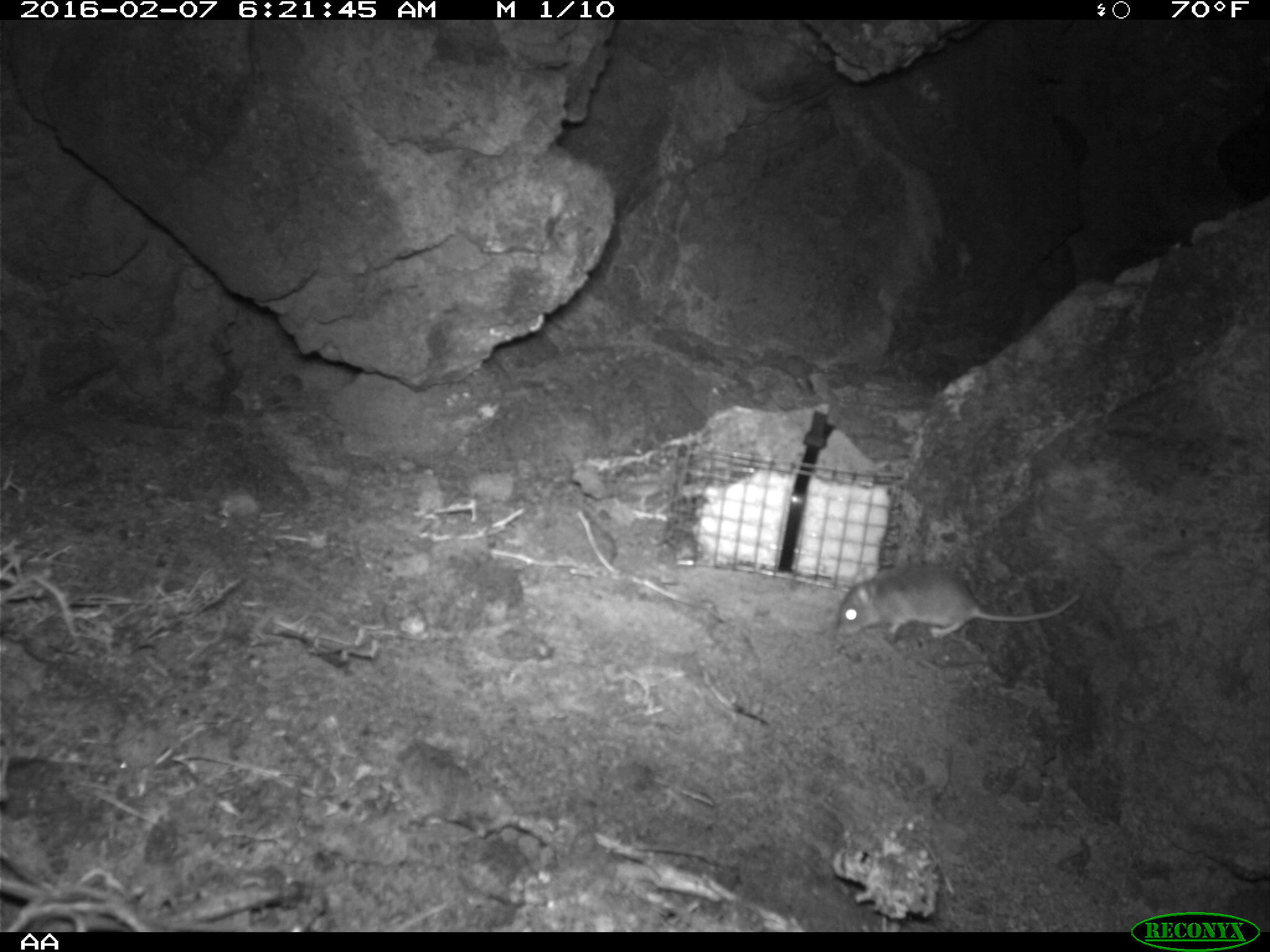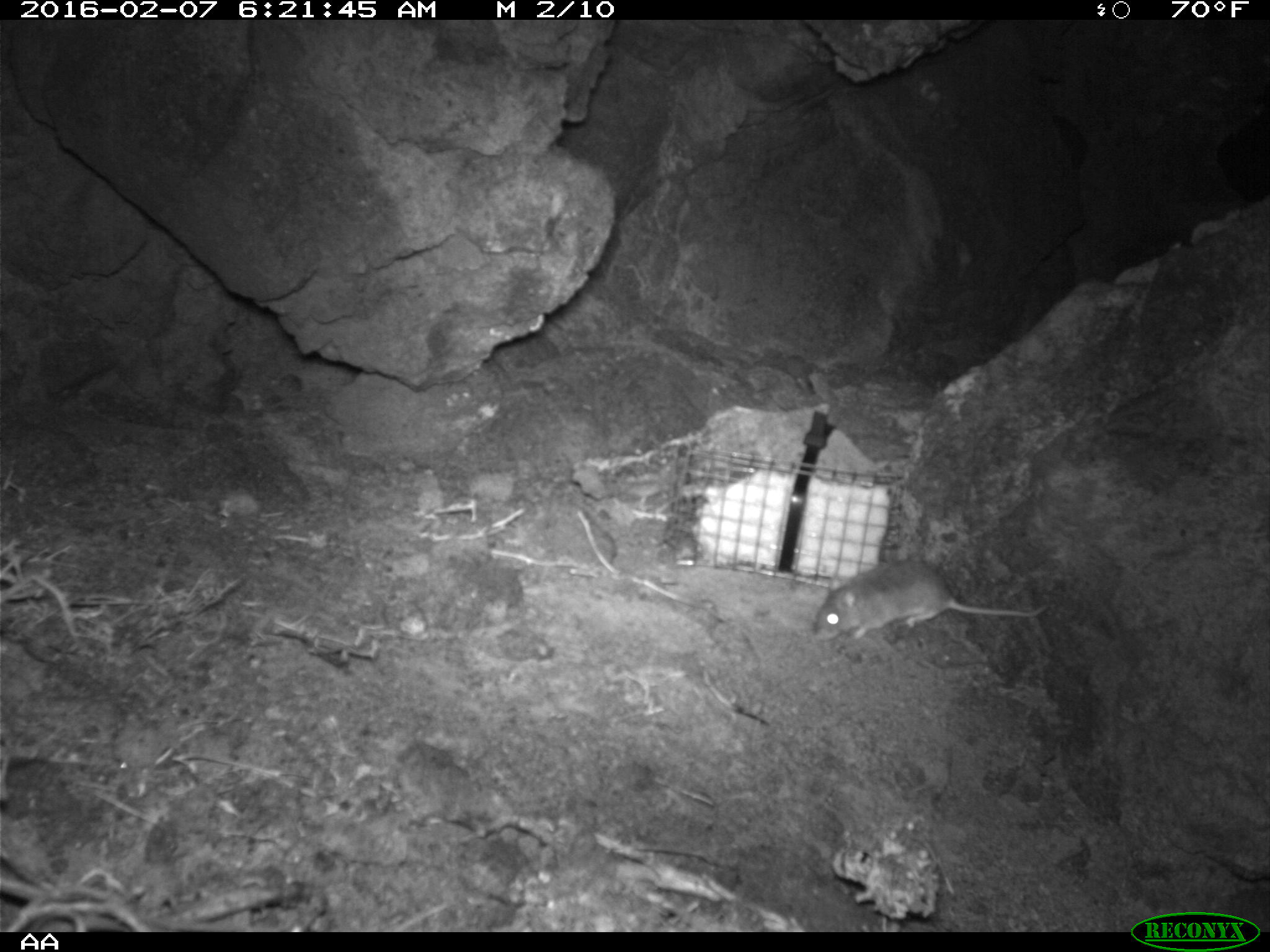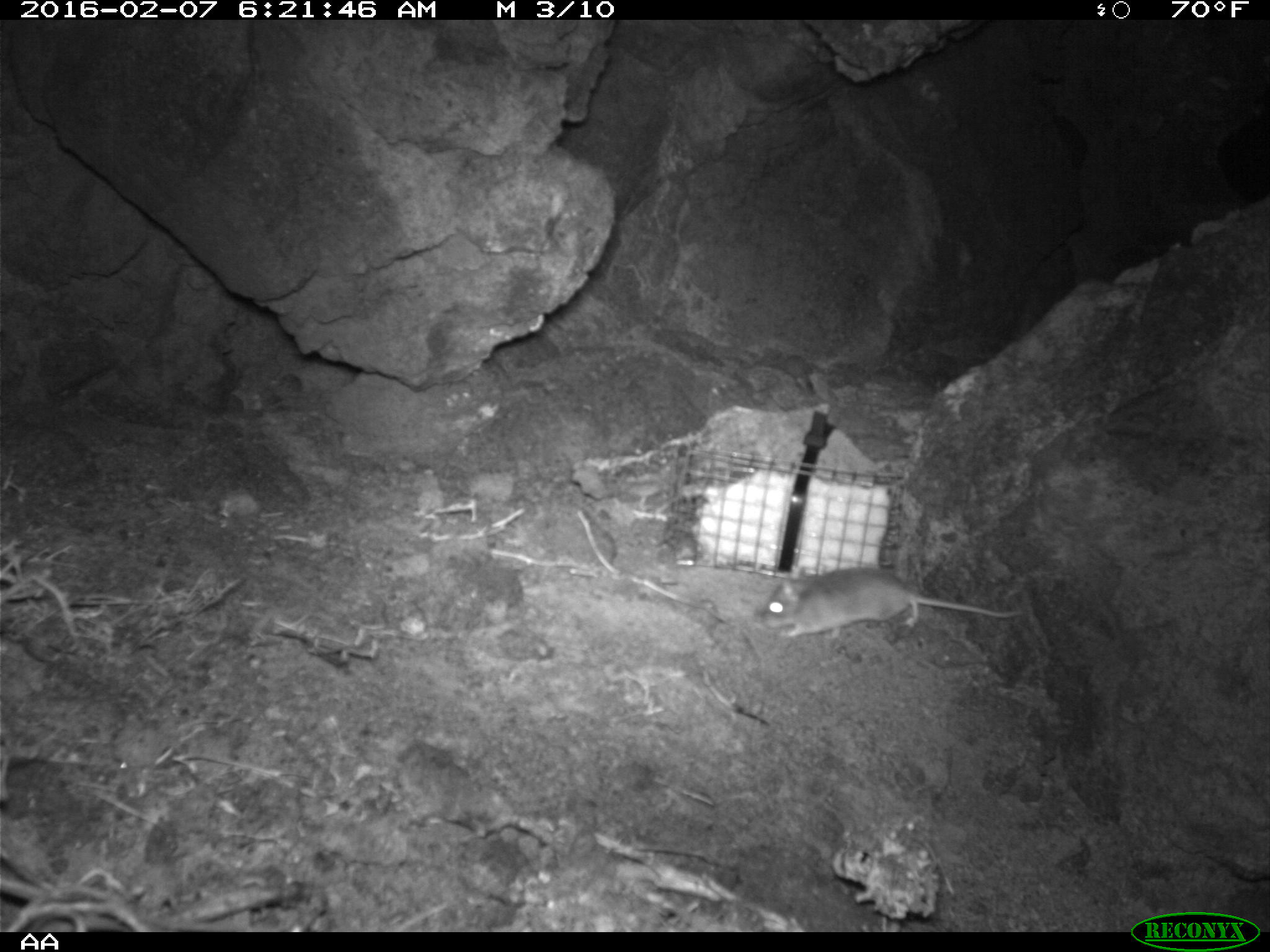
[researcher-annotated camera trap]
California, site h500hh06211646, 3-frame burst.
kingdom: Animalia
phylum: Chordata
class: Mammalia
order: Rodentia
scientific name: Rodentia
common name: rodent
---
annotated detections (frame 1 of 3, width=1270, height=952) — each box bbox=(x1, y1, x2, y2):
rodent: bbox=(835, 561, 1081, 637)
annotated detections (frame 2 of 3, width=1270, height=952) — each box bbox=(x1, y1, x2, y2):
rodent: bbox=(809, 558, 1046, 645)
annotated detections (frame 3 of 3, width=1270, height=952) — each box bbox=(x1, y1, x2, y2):
rodent: bbox=(760, 566, 1024, 640)